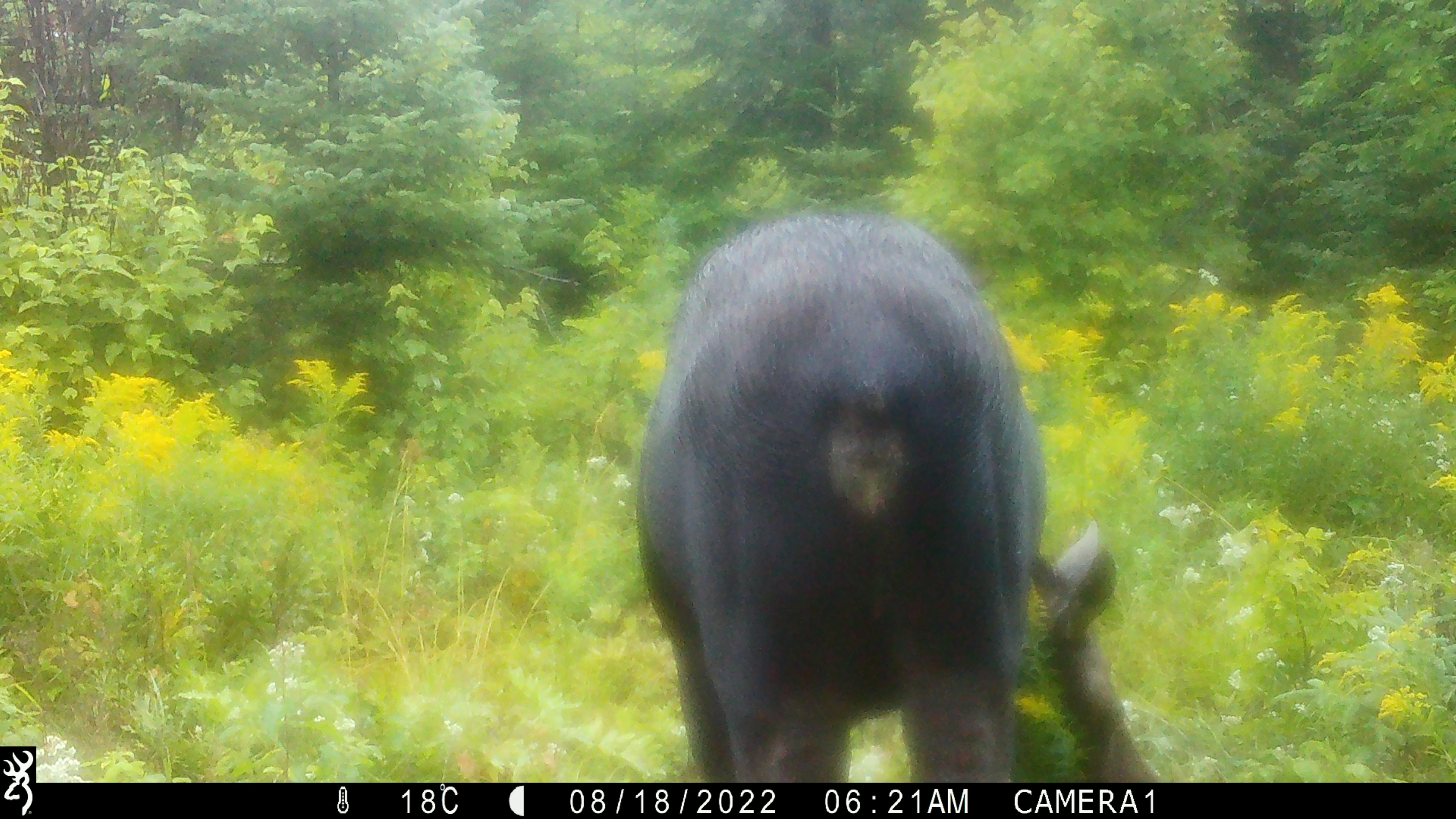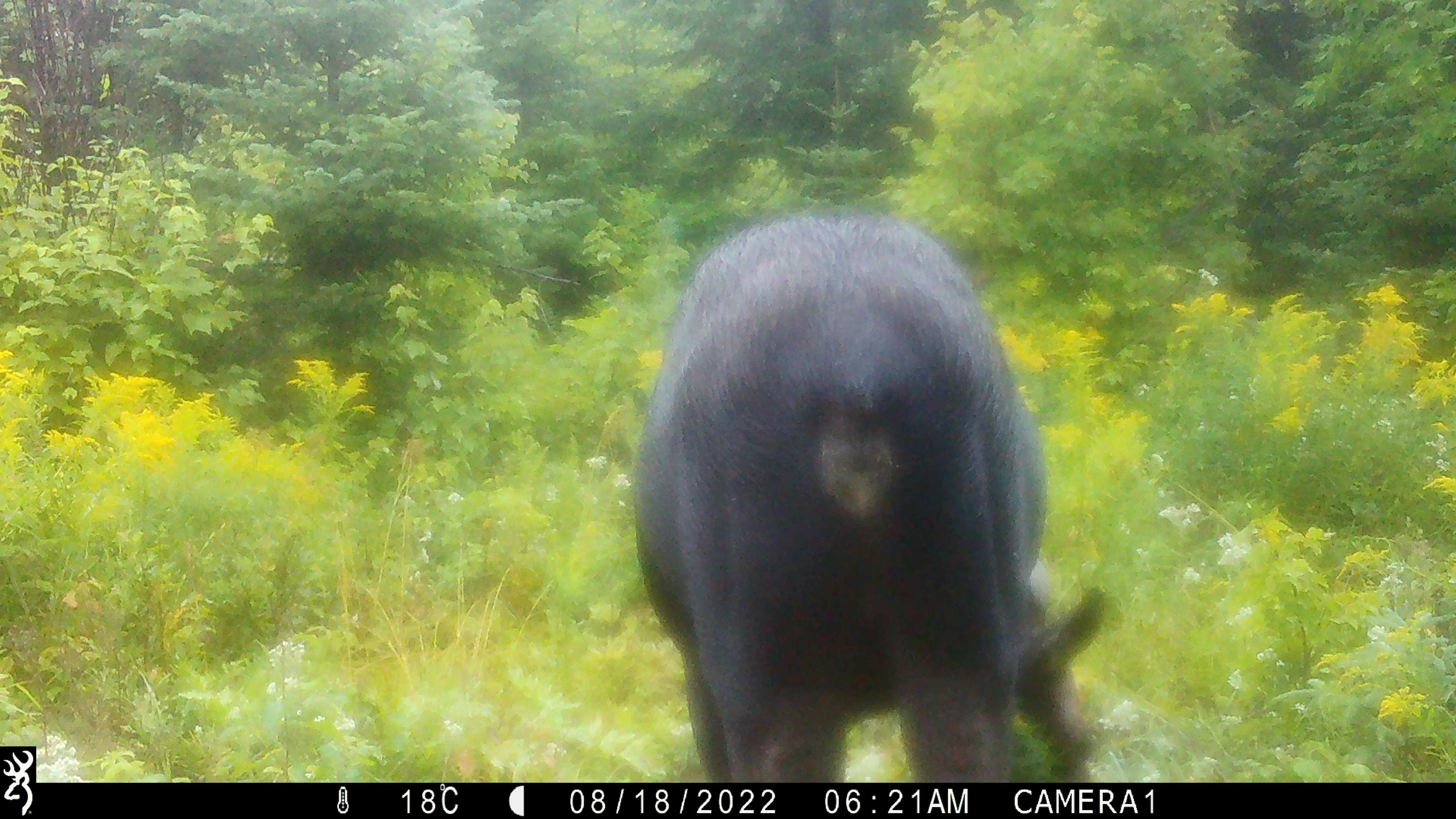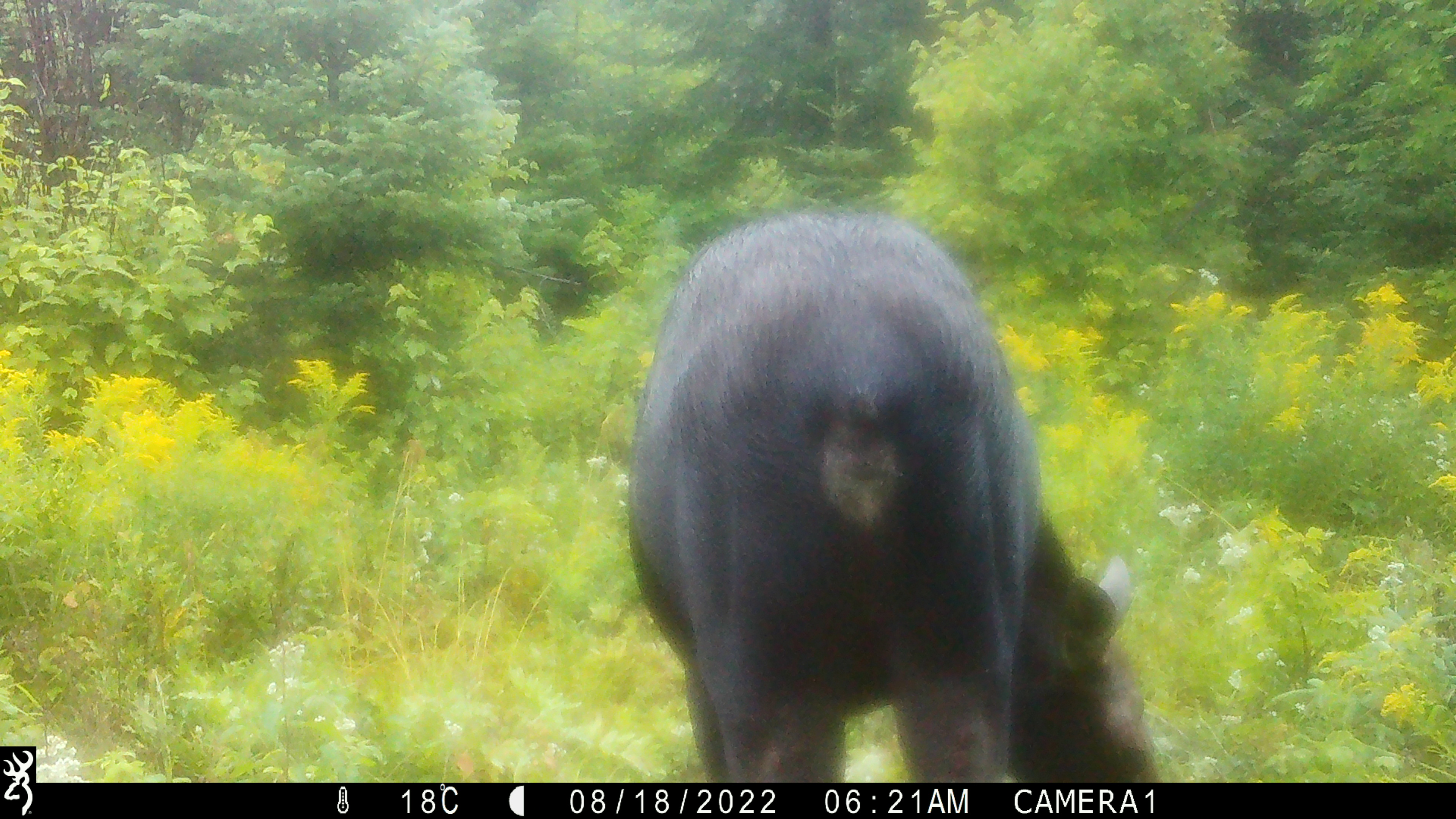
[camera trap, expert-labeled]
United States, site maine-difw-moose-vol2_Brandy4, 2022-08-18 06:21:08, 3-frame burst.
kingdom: Animalia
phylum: Chordata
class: Mammalia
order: Artiodactyla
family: Cervidae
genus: Alces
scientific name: Alces alces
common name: moose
Moose (Alces alces).